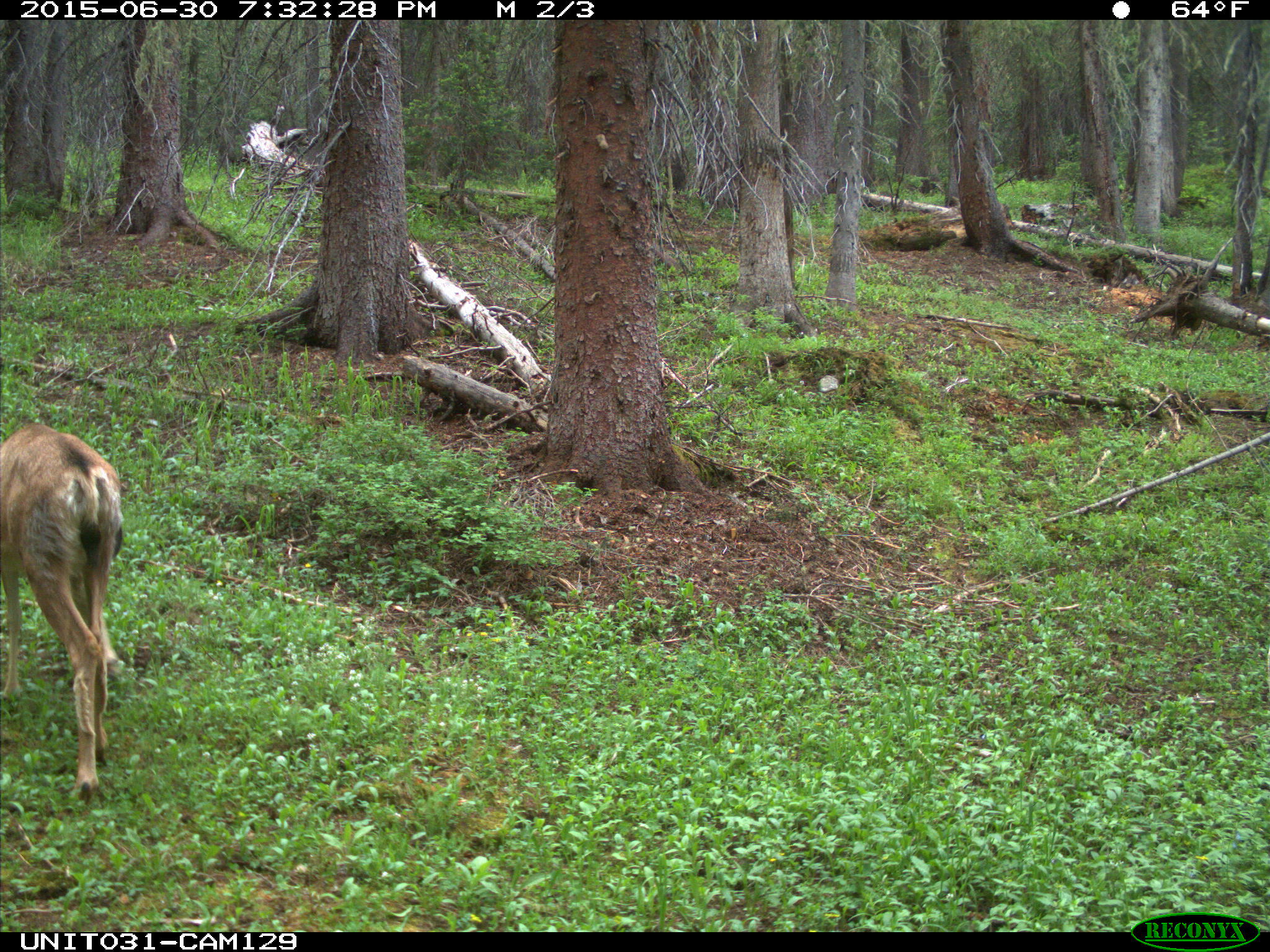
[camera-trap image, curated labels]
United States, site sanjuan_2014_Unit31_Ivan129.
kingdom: Animalia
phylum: Chordata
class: Mammalia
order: Artiodactyla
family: Cervidae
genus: Odocoileus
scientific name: Odocoileus hemionus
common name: mule deer